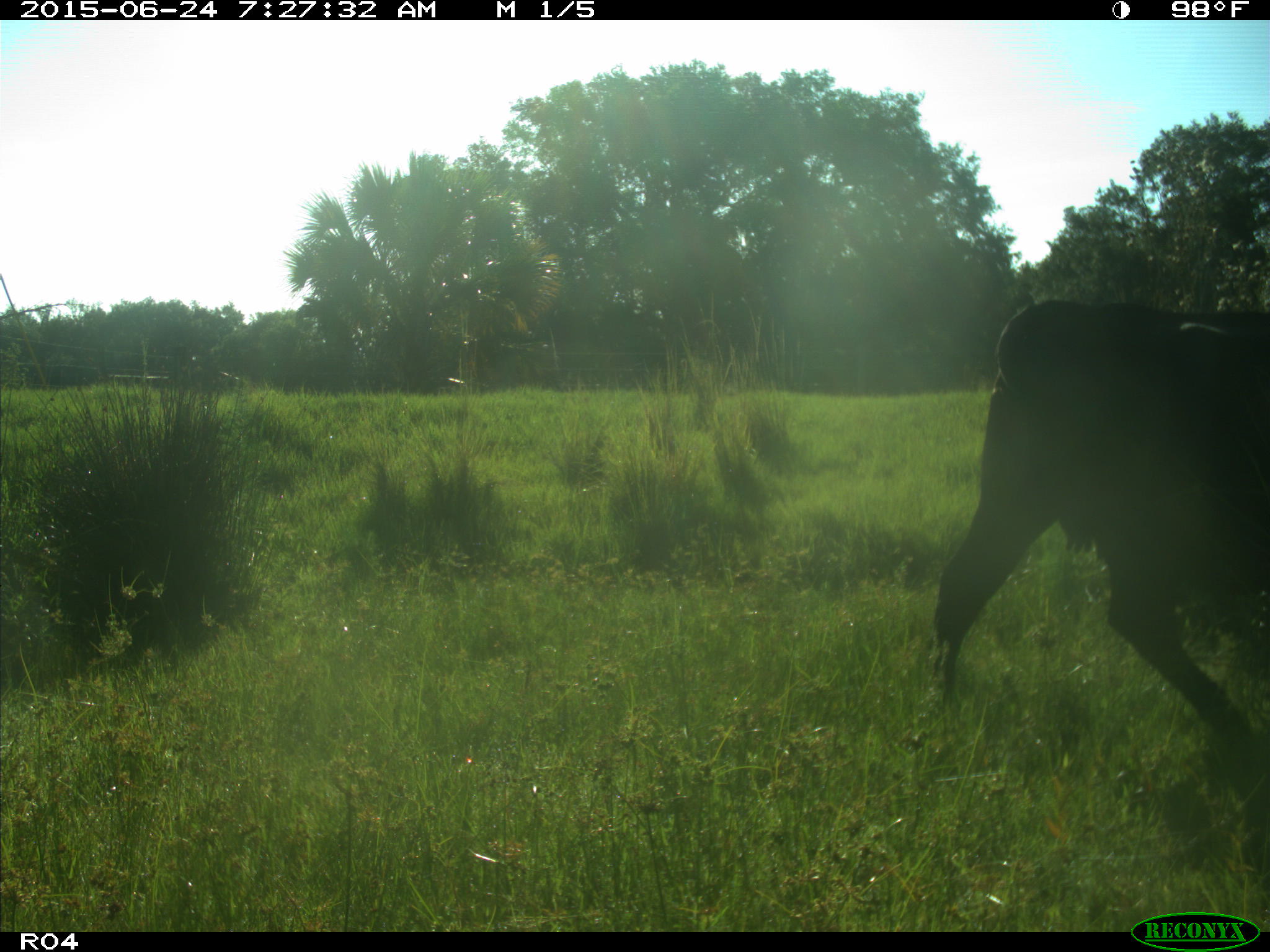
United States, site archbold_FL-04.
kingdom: Animalia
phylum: Chordata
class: Mammalia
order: Artiodactyla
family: Bovidae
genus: Bos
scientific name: Bos taurus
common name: domestic cow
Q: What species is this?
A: Bos taurus (domestic cow).